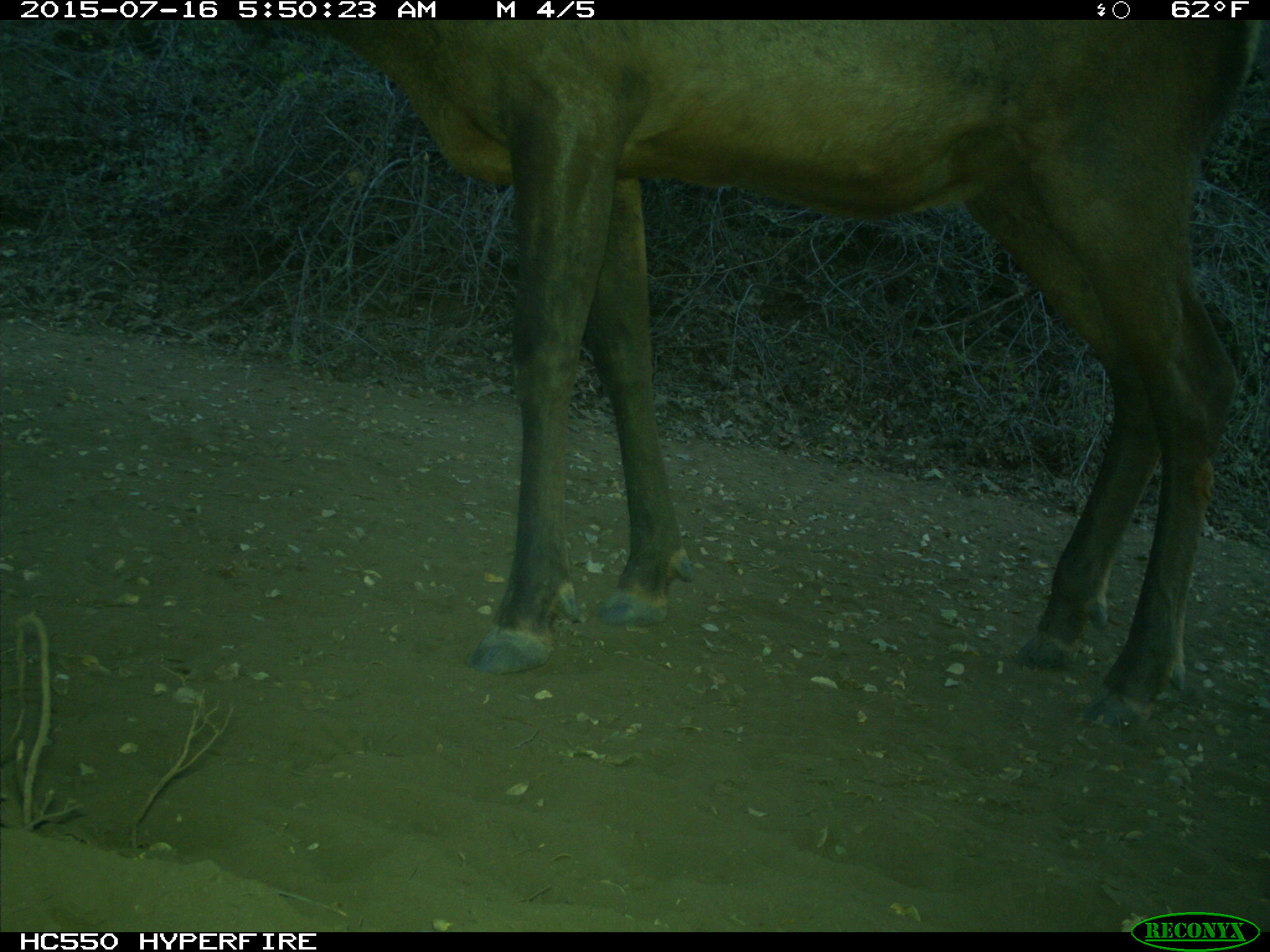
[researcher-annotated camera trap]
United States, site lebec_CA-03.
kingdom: Animalia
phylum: Chordata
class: Mammalia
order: Artiodactyla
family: Cervidae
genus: Cervus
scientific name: Cervus canadensis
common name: elk